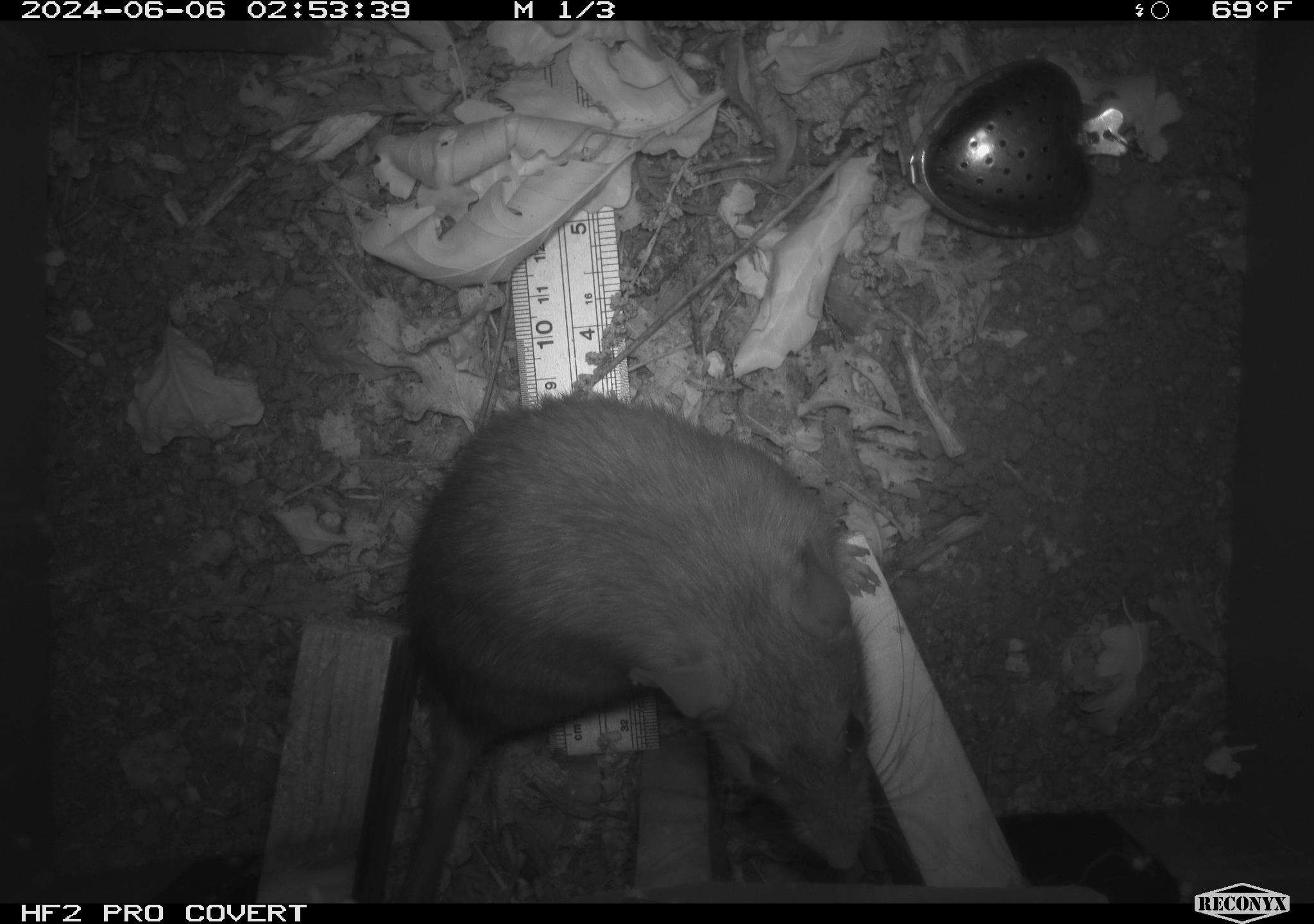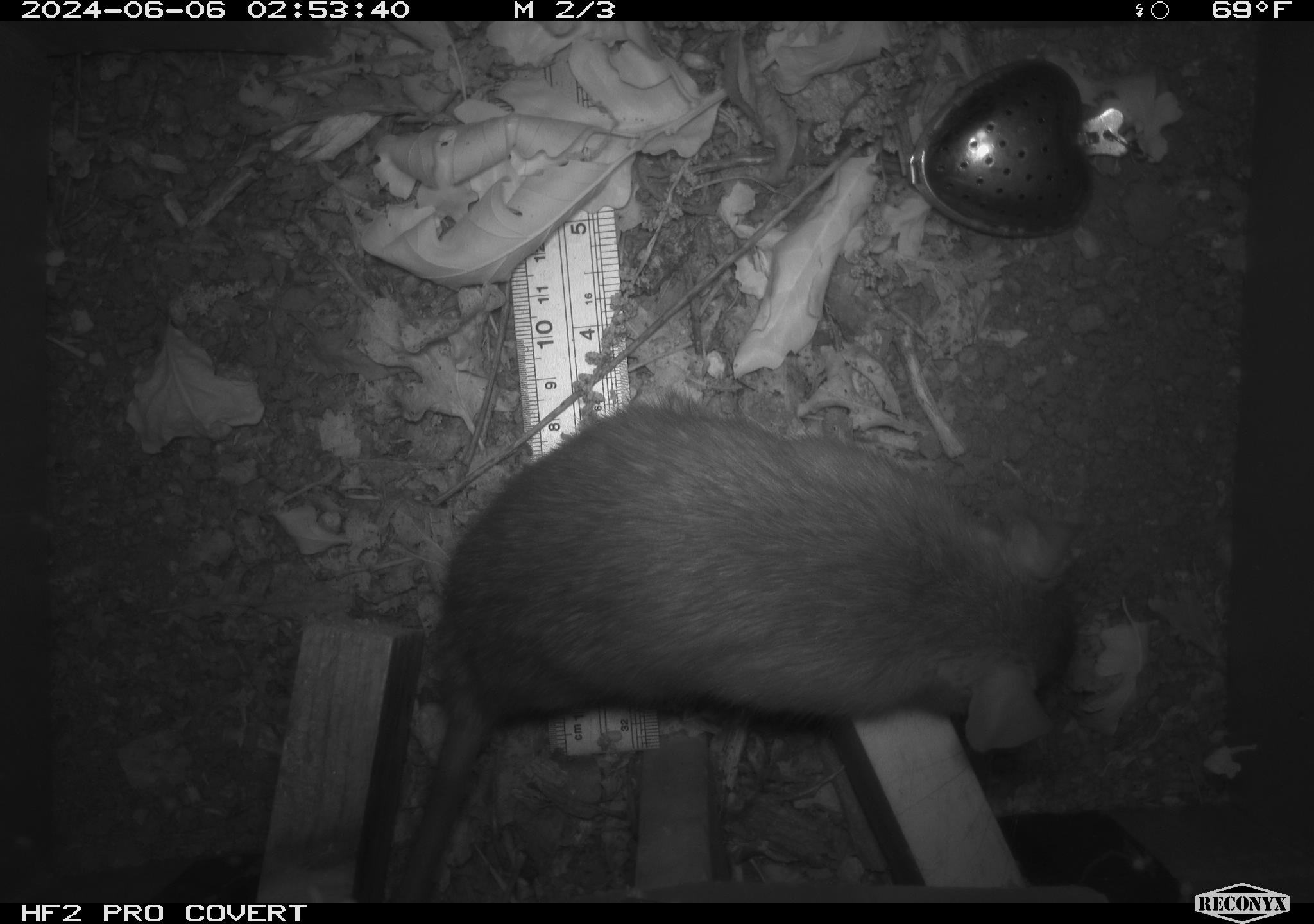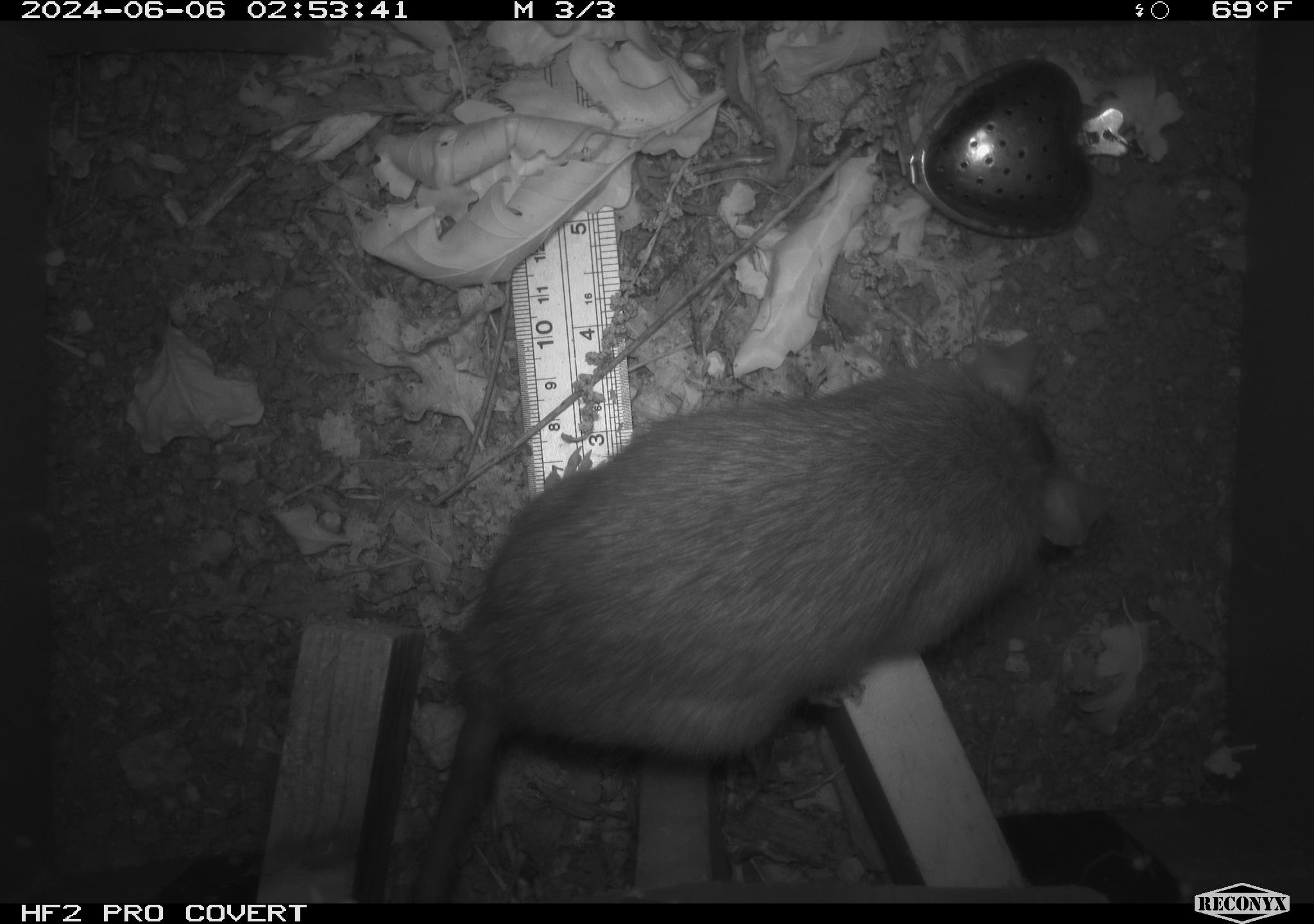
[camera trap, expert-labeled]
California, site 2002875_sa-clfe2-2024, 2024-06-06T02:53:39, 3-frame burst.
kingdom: Animalia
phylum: Chordata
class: Mammalia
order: Rodentia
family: Muridae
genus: Rattus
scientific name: Rattus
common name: rat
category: rattus species